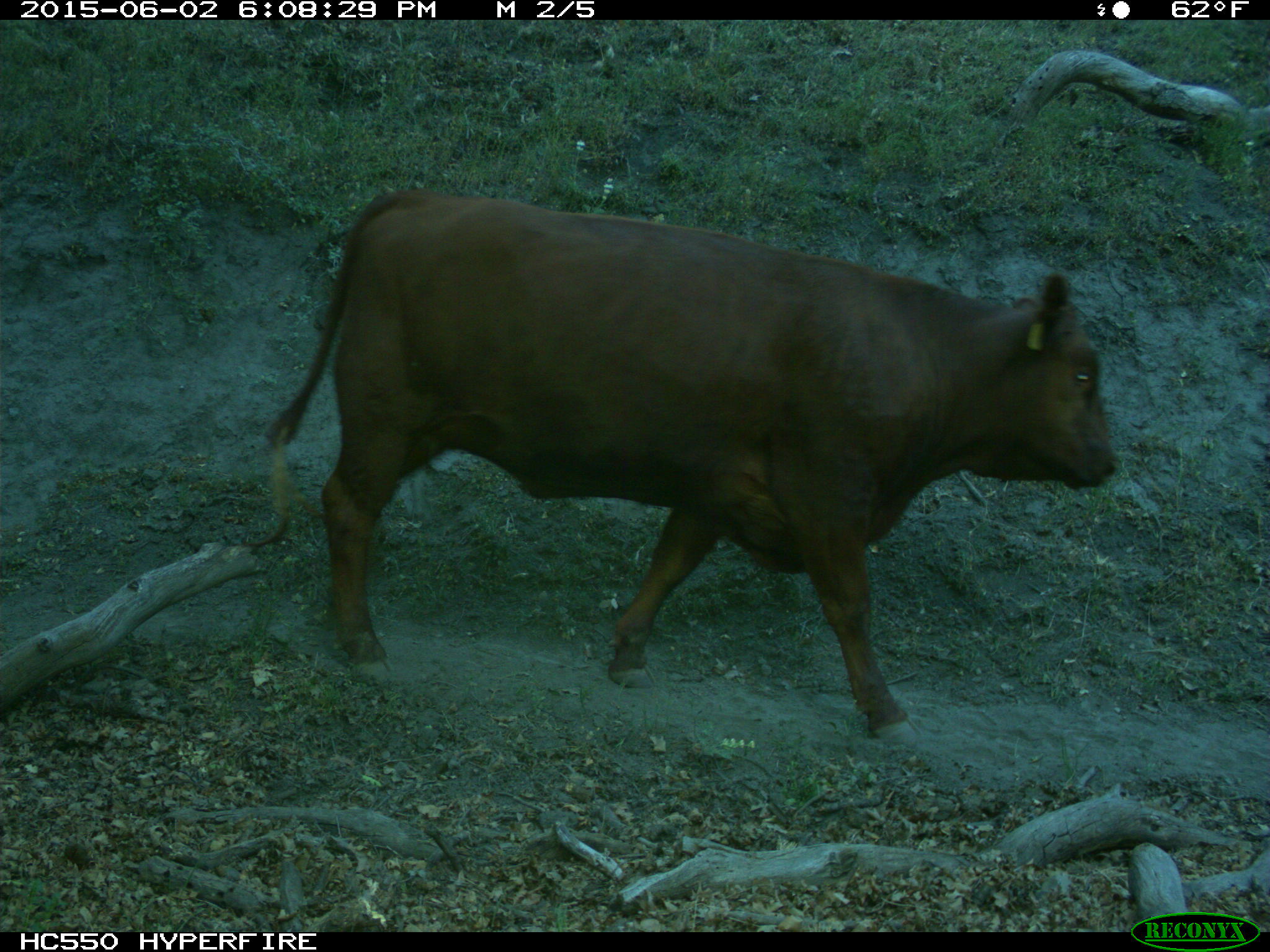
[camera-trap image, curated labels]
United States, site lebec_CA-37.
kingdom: Animalia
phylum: Chordata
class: Mammalia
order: Artiodactyla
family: Bovidae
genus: Bos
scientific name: Bos taurus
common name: domestic cow